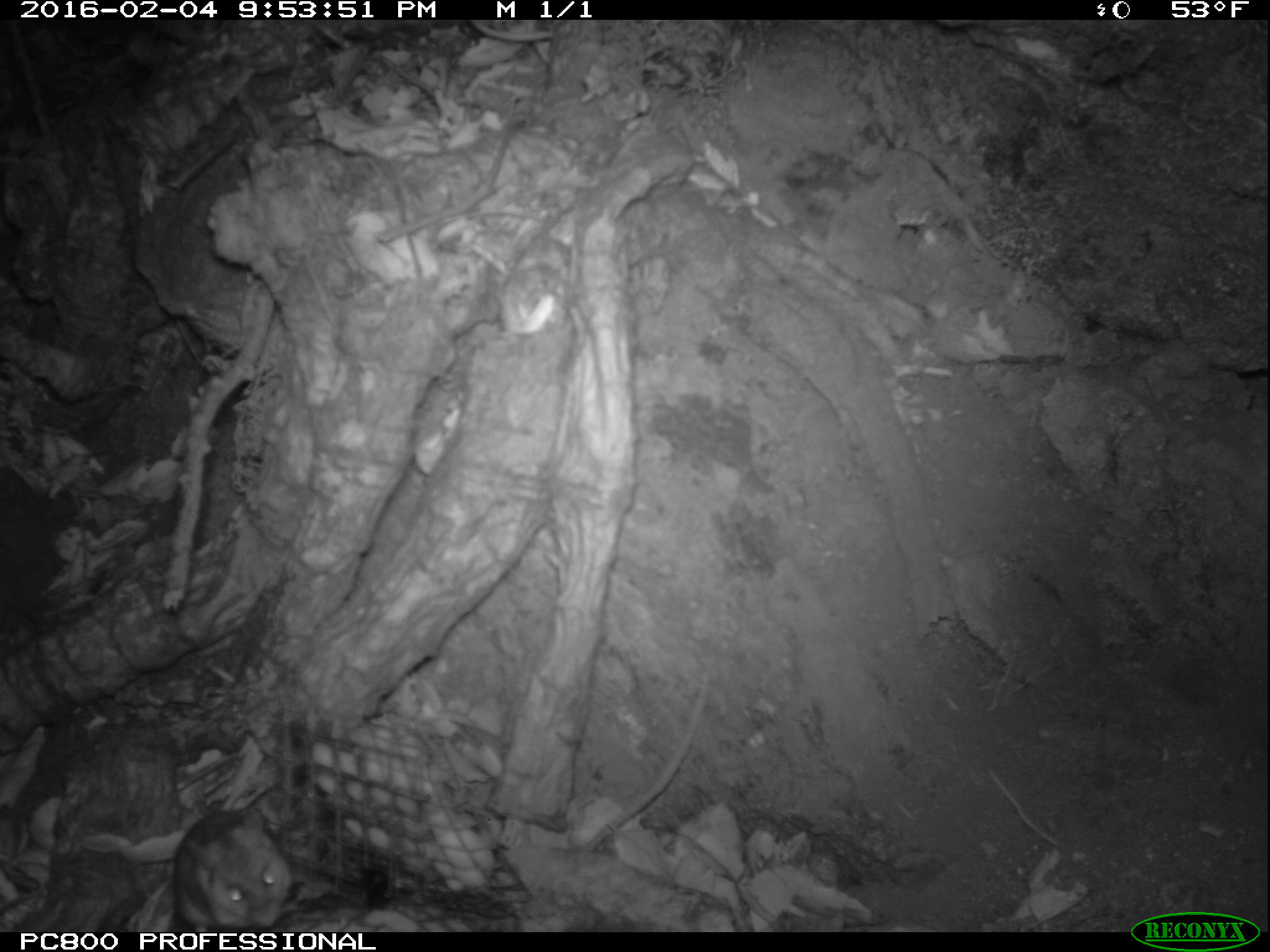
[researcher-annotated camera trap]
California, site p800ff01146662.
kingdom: Animalia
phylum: Chordata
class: Mammalia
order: Rodentia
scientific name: Rodentia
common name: rodent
Rodent (Rodentia).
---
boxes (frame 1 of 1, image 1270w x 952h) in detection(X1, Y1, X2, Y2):
rodent: detection(174, 808, 291, 932)